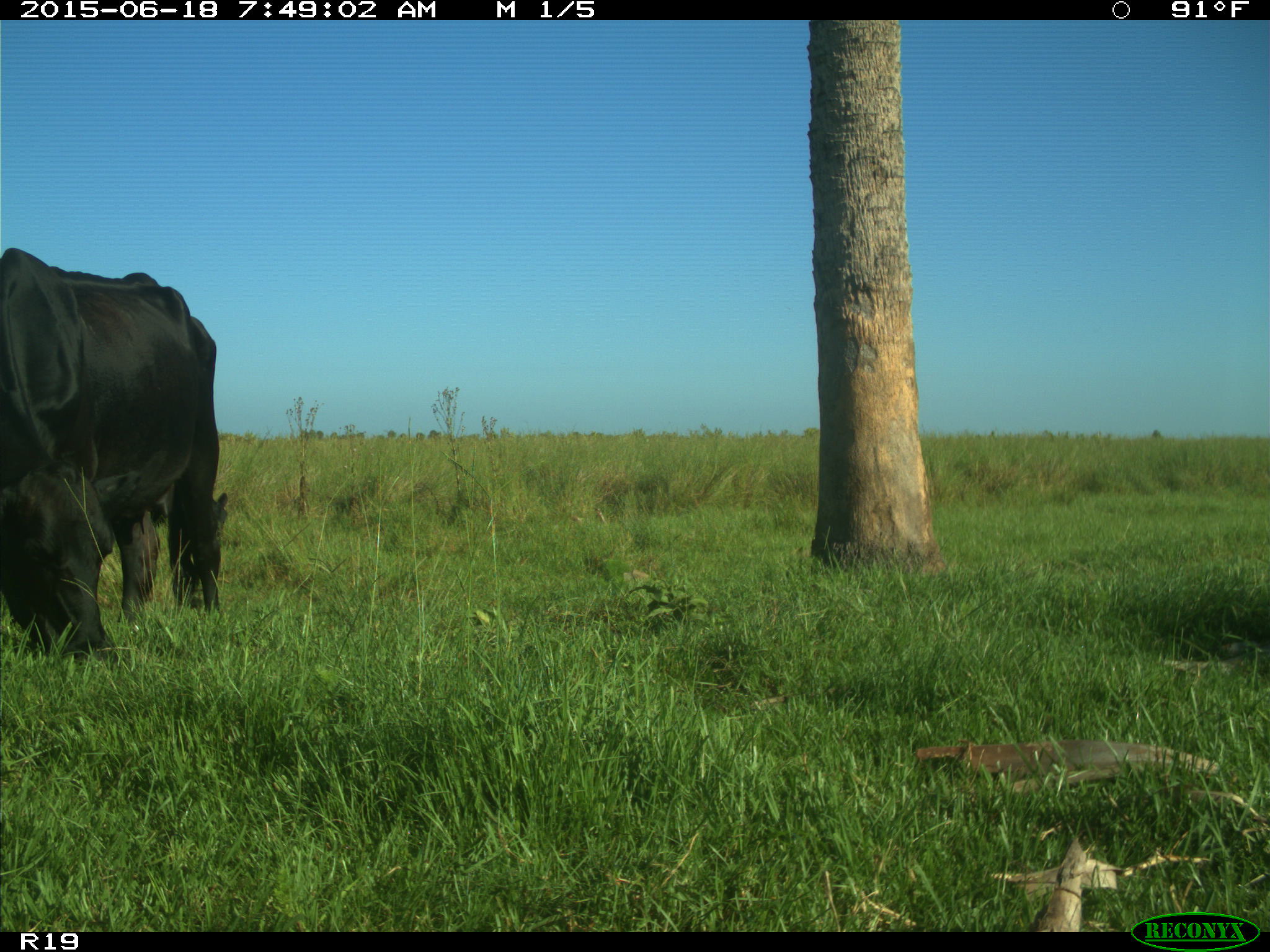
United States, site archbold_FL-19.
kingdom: Animalia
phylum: Chordata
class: Mammalia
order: Artiodactyla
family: Bovidae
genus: Bos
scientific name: Bos taurus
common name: domestic cow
Bos taurus (domestic cow).